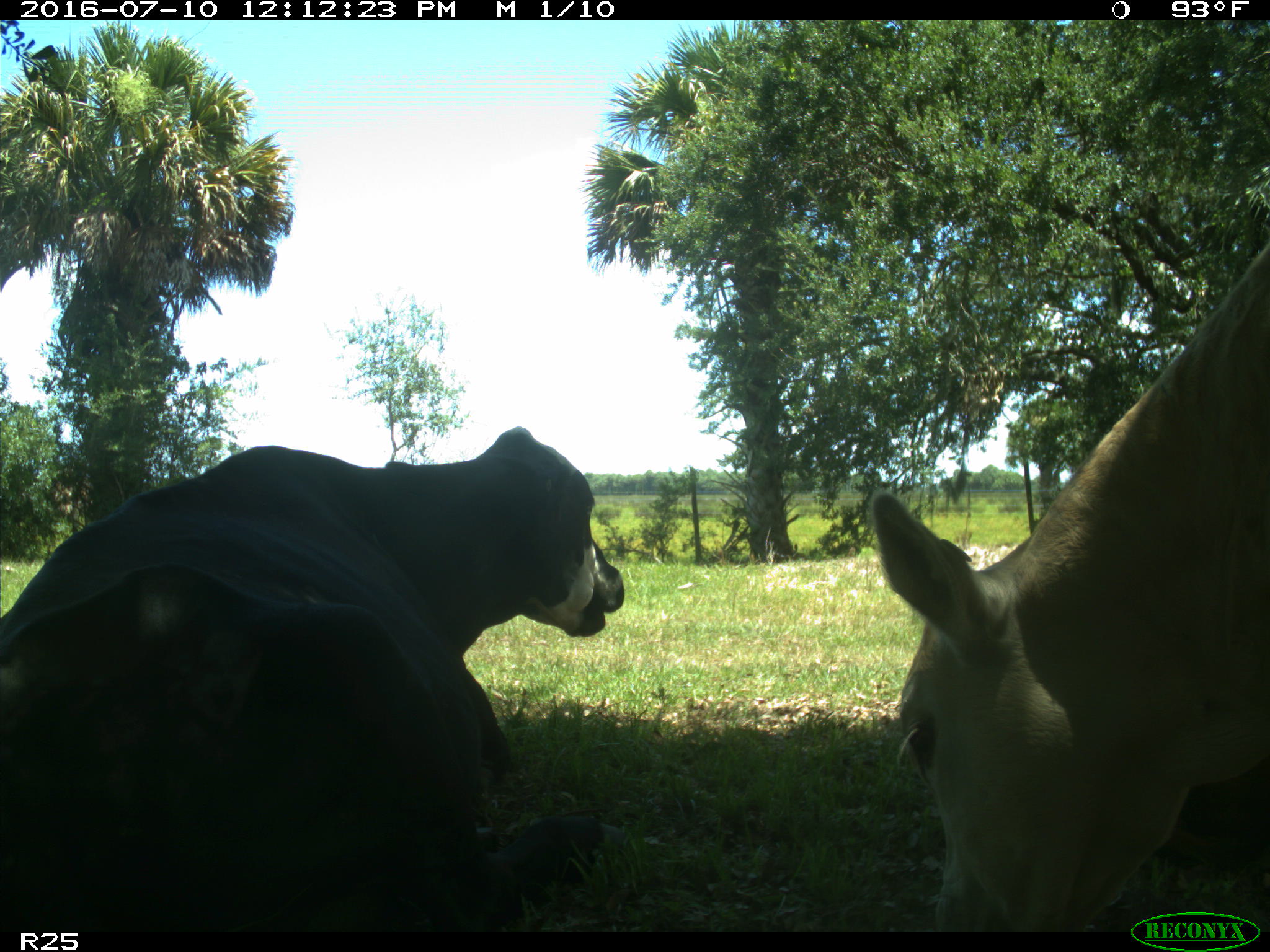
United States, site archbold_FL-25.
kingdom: Animalia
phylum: Chordata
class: Mammalia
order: Artiodactyla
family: Bovidae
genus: Bos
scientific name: Bos taurus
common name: domestic cow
Bos taurus (domestic cow).